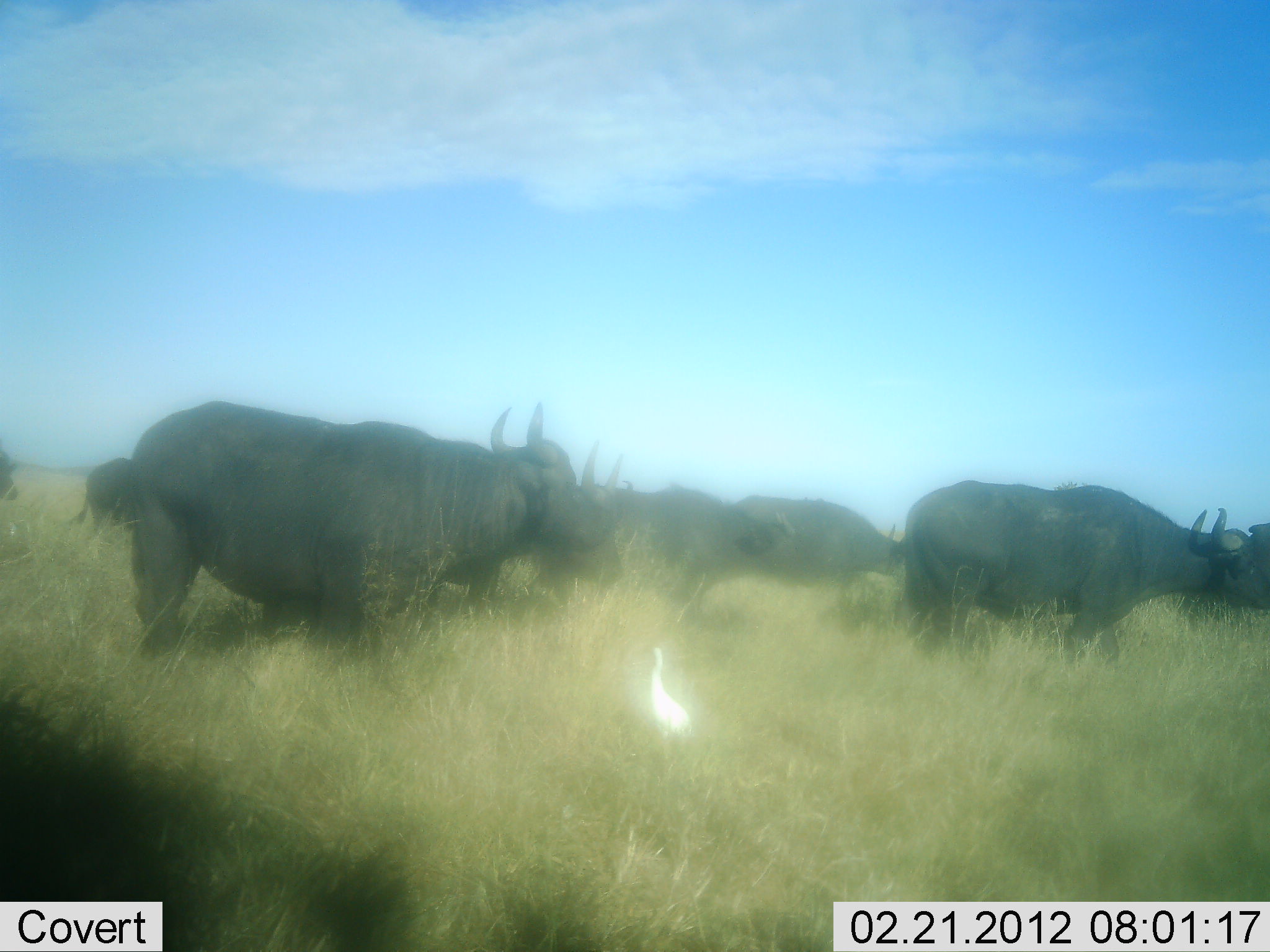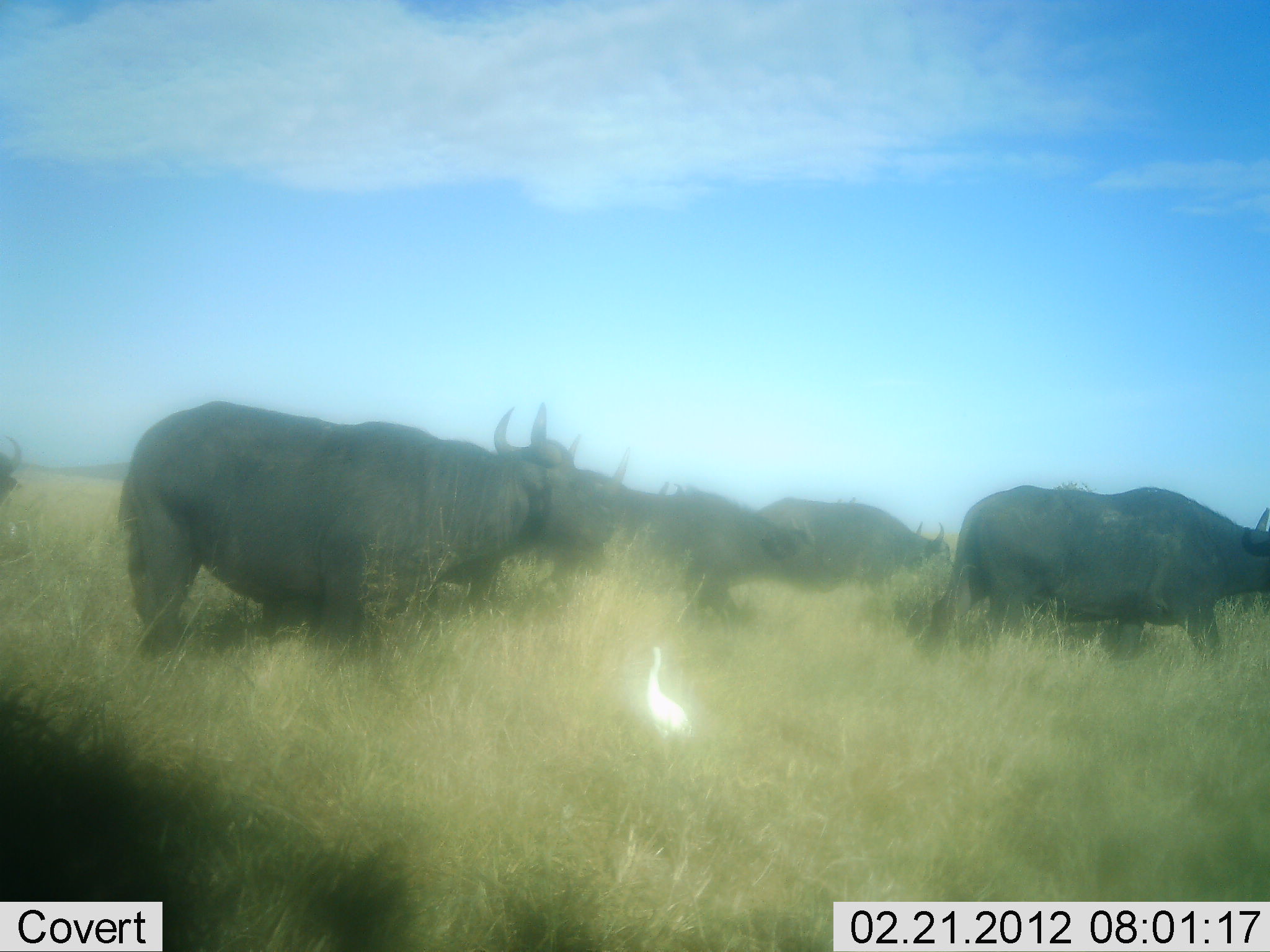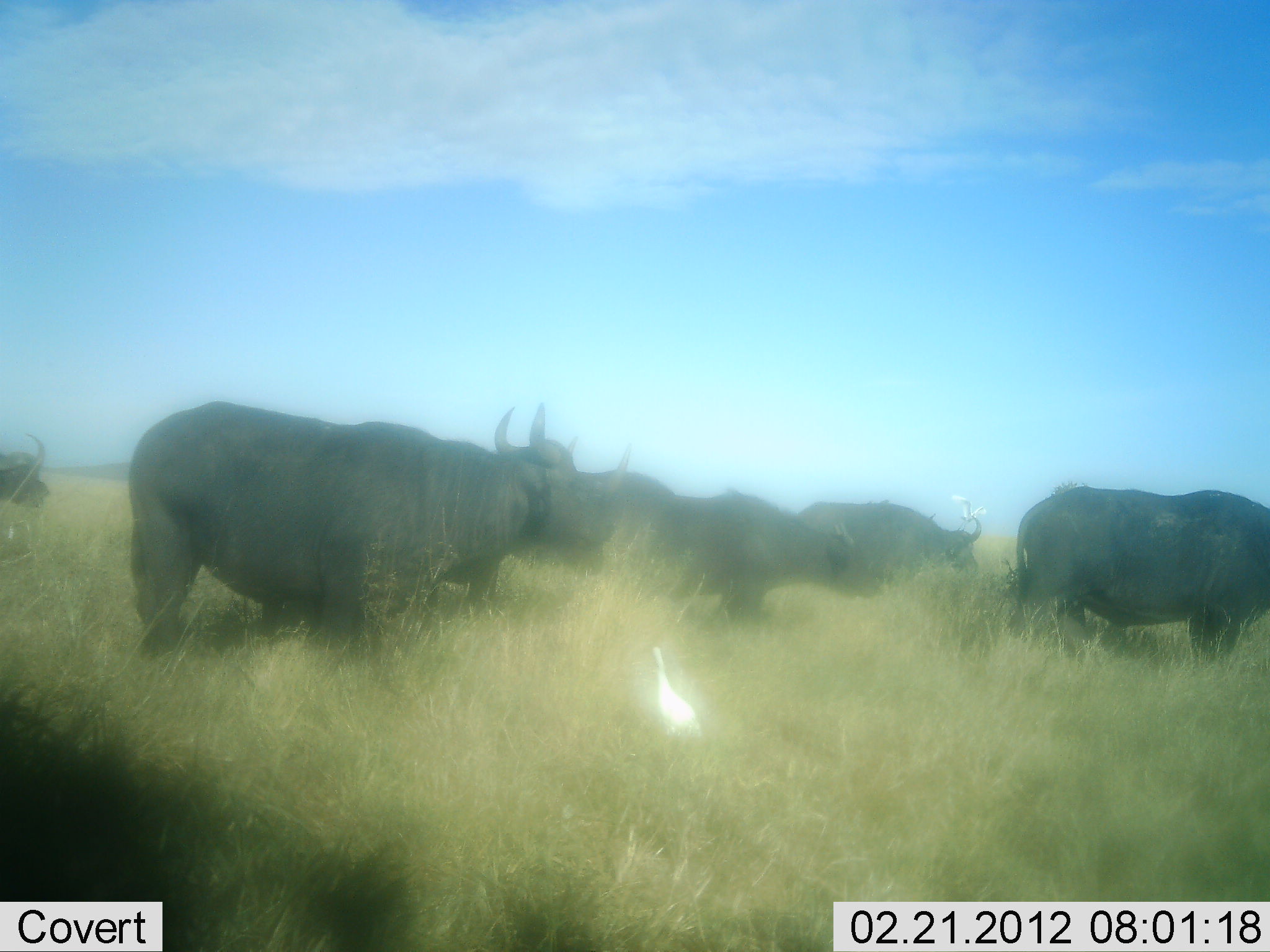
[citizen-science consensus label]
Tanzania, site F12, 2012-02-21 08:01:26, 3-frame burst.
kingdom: Animalia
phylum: Chordata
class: Mammalia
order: Artiodactyla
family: Bovidae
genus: Syncerus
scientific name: Syncerus caffer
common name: cape buffalo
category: buffalo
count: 7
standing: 29%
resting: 0%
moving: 100%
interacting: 0%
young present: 0%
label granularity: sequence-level